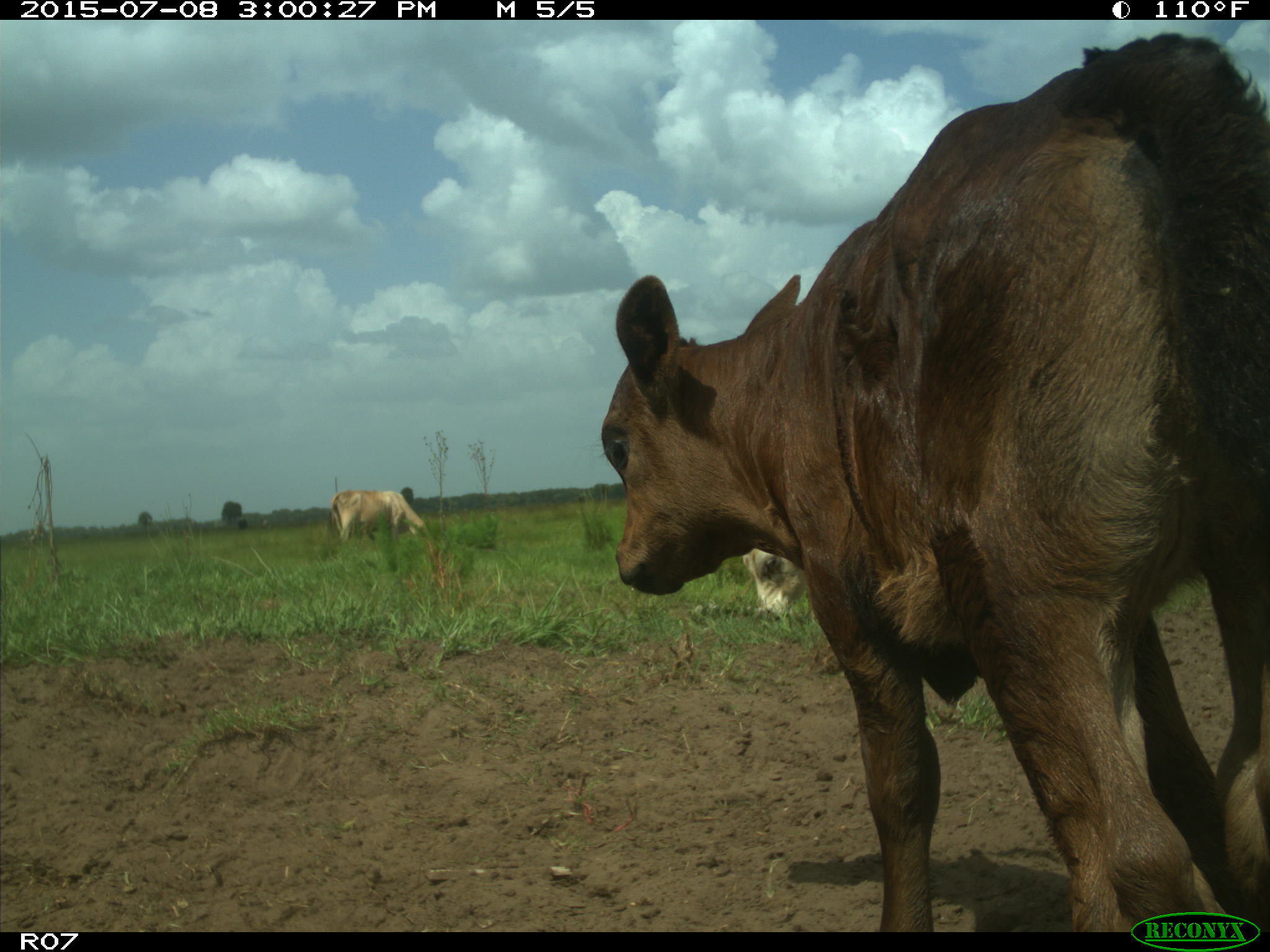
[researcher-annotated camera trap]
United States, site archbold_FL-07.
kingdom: Animalia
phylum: Chordata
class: Mammalia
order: Artiodactyla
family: Bovidae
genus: Bos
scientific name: Bos taurus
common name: domestic cow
Bos taurus (domestic cow).